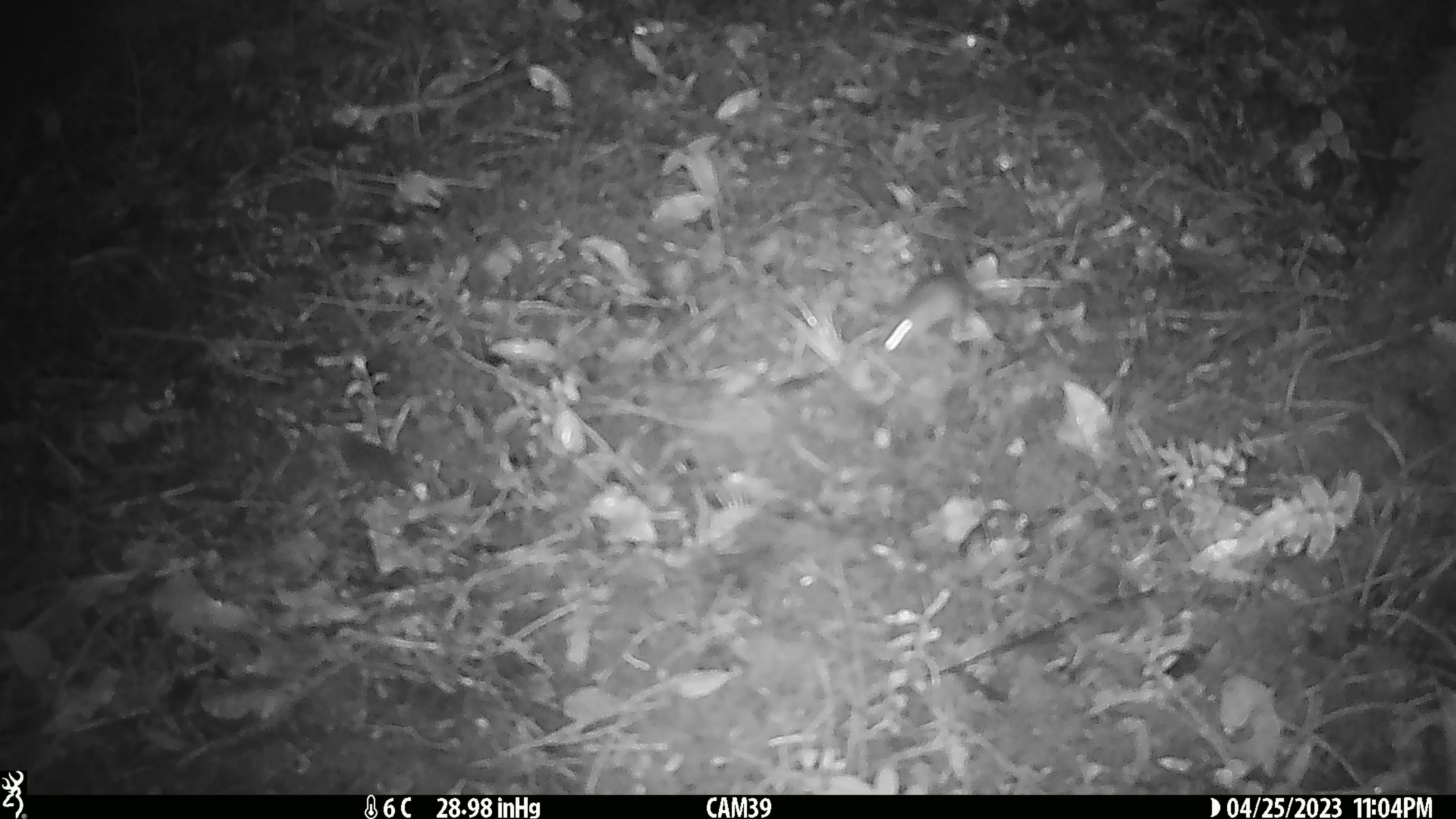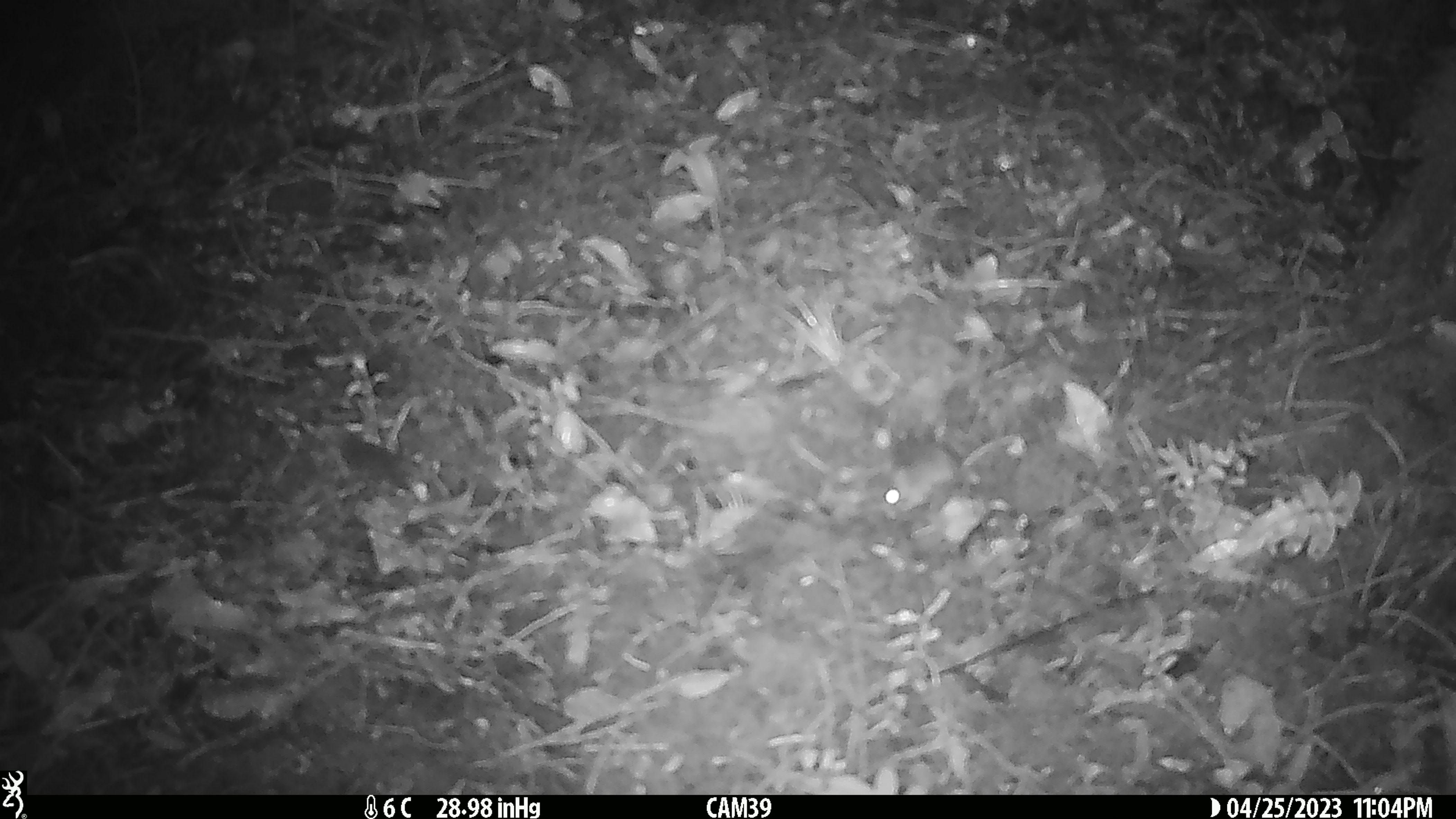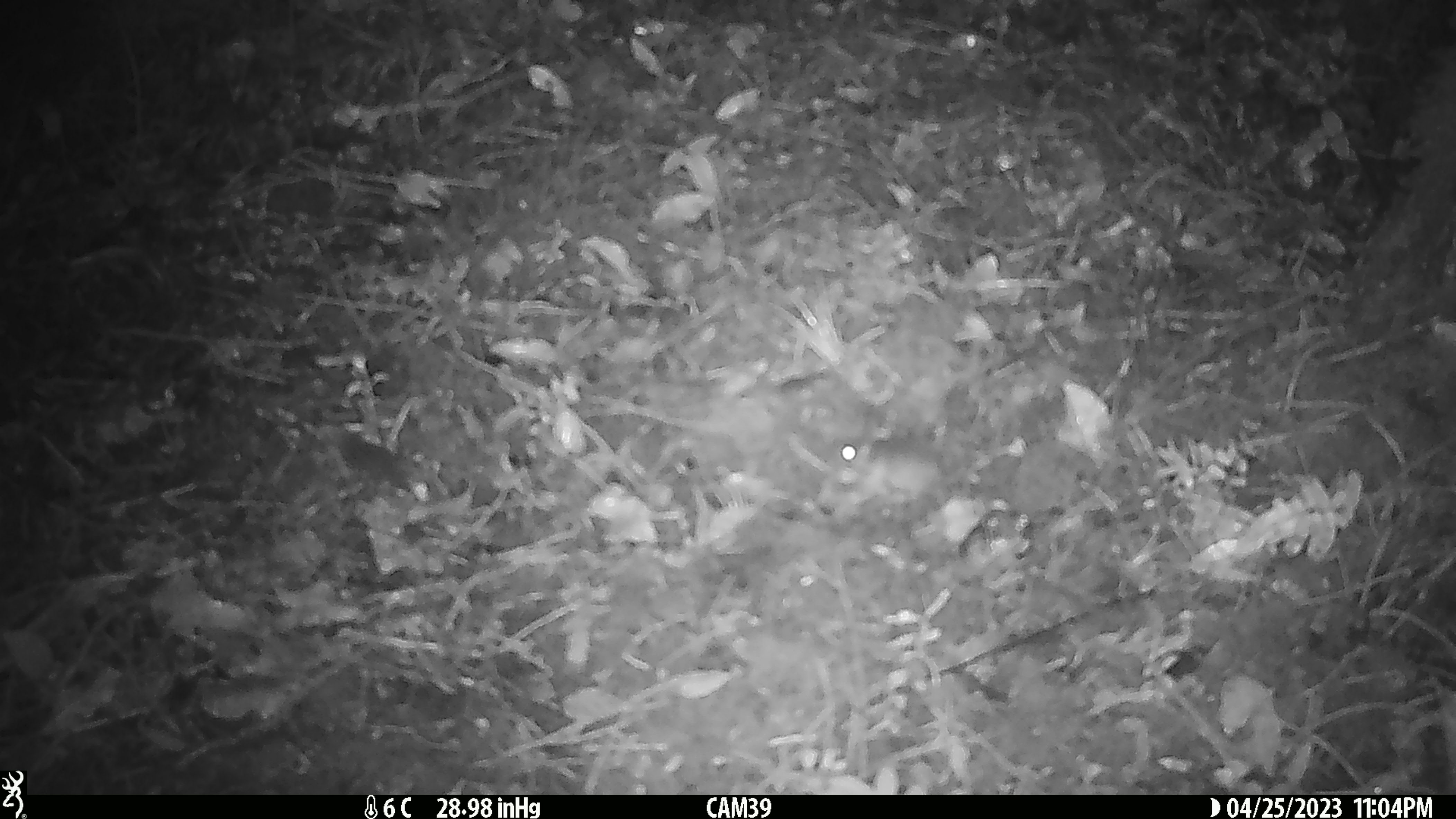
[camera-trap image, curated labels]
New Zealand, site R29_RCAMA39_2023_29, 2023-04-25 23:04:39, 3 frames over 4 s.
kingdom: Animalia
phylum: Chordata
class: Mammalia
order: Rodentia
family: Muridae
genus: Mus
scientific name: Mus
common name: mouse